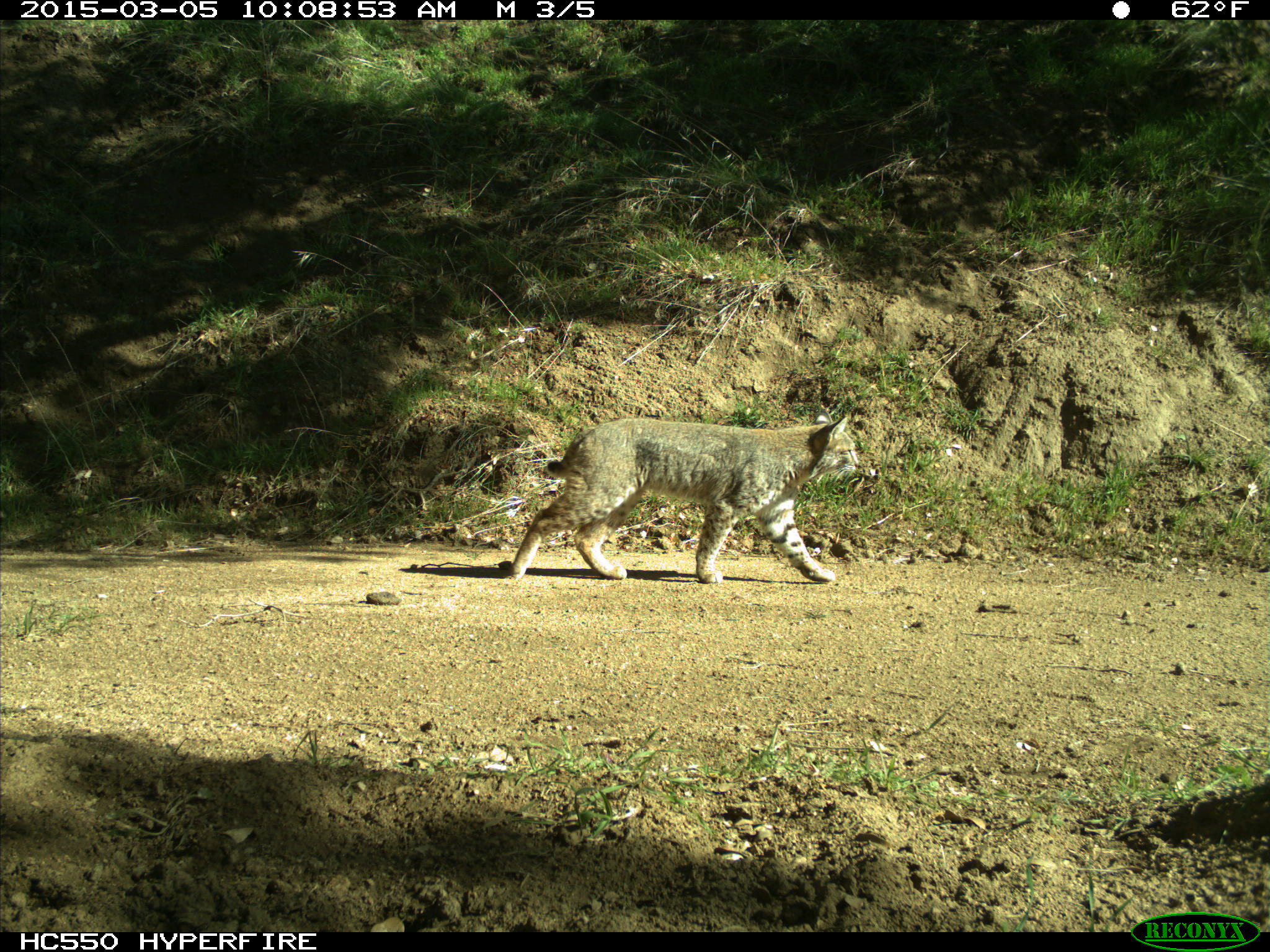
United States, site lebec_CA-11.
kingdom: Animalia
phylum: Chordata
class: Mammalia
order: Carnivora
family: Felidae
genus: Lynx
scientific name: Lynx rufus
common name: bobcat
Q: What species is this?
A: Lynx rufus (bobcat).